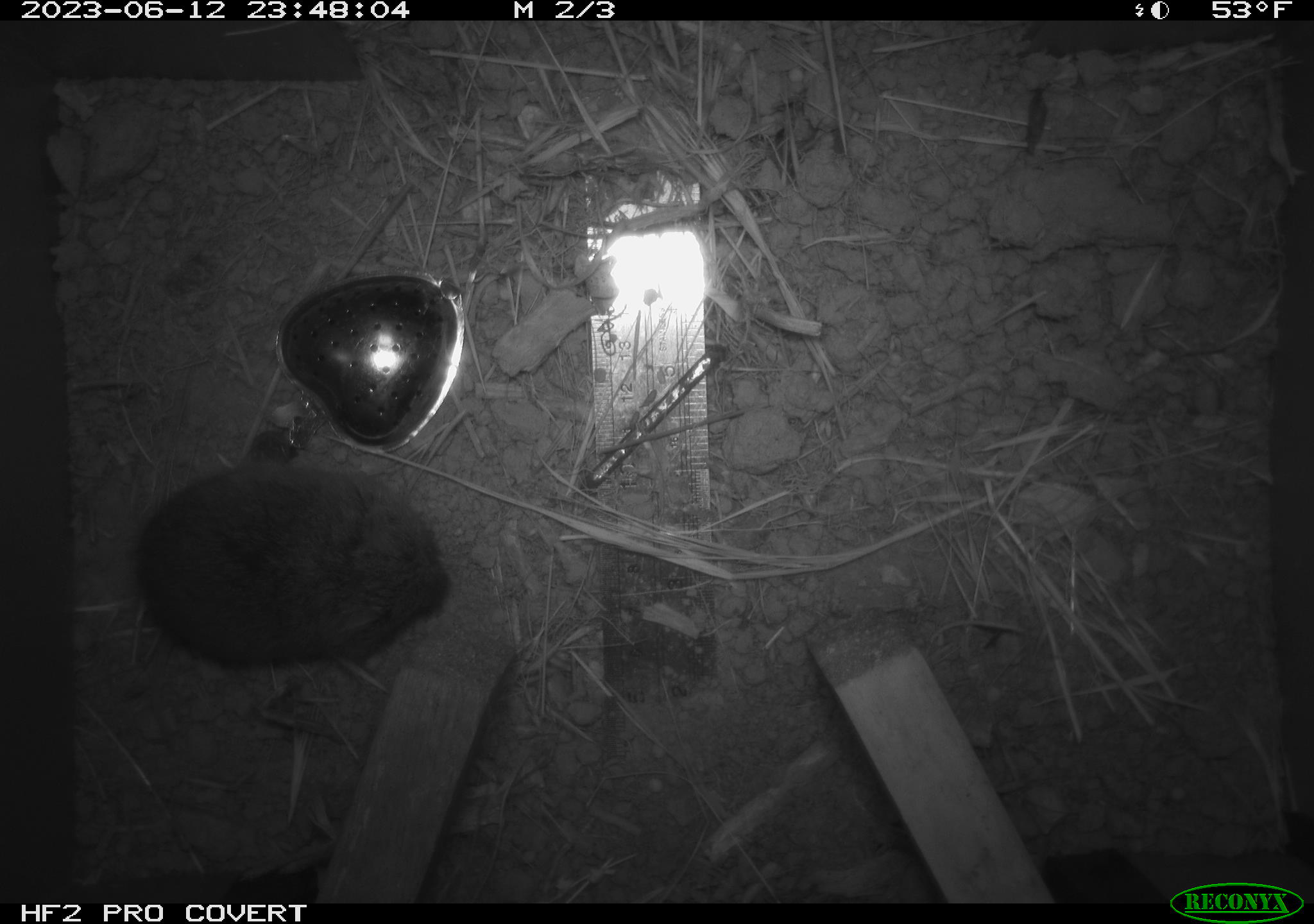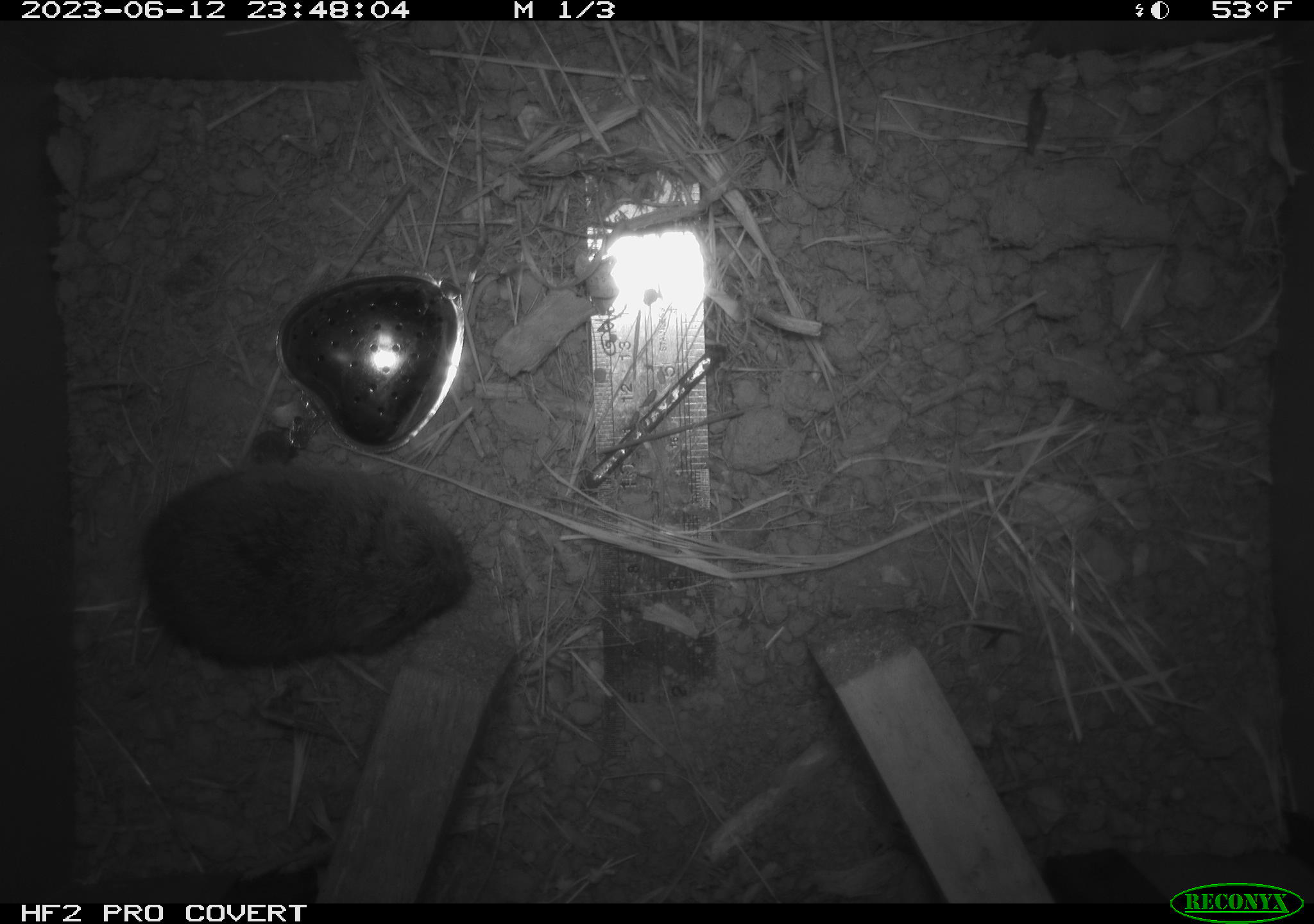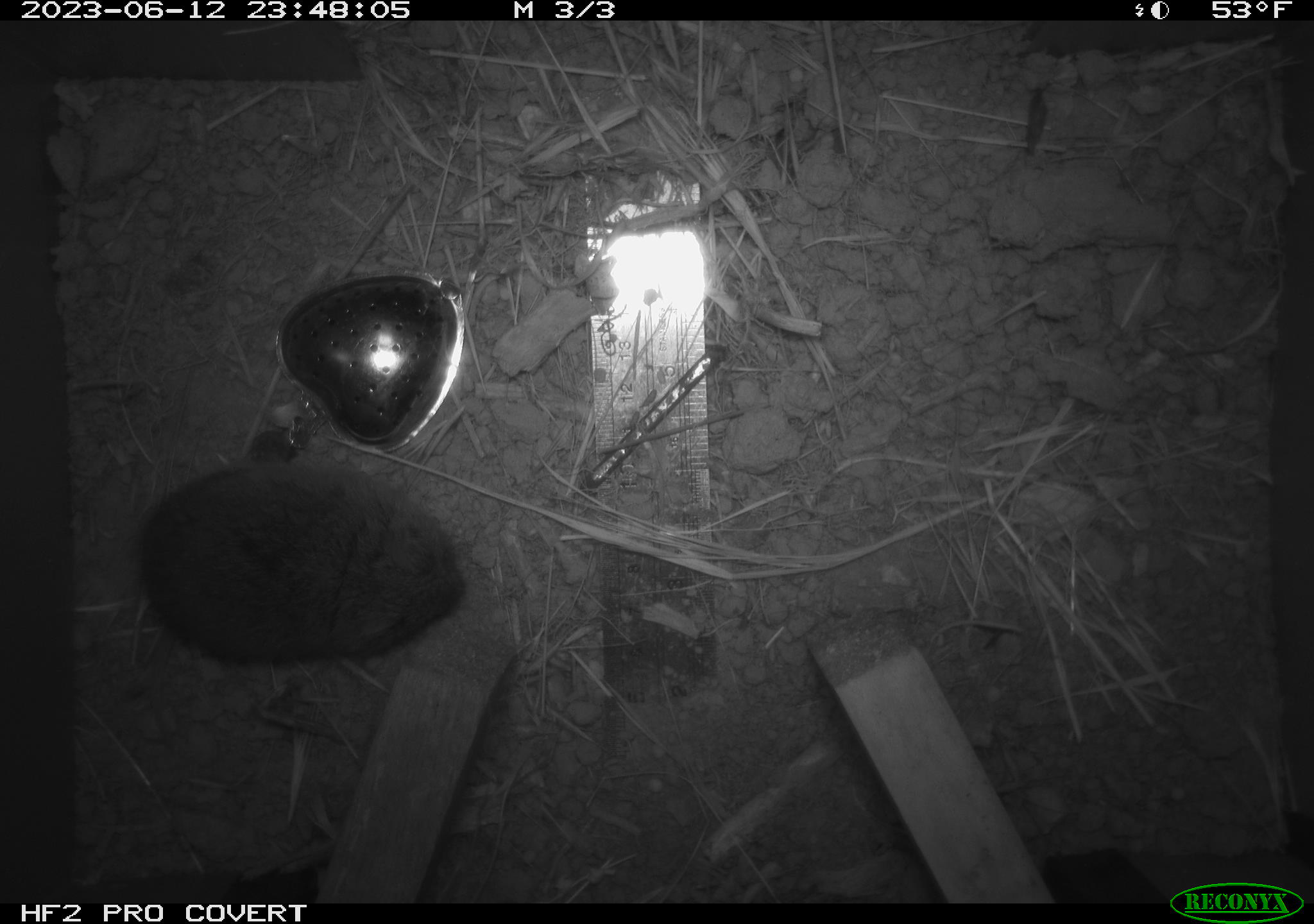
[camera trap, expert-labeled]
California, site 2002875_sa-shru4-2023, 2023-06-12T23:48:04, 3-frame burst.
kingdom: Animalia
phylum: Chordata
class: Mammalia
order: Rodentia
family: Cricetidae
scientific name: Arvicolinae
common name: voles, lemmings, and muskrats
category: arvicolinae subfamily